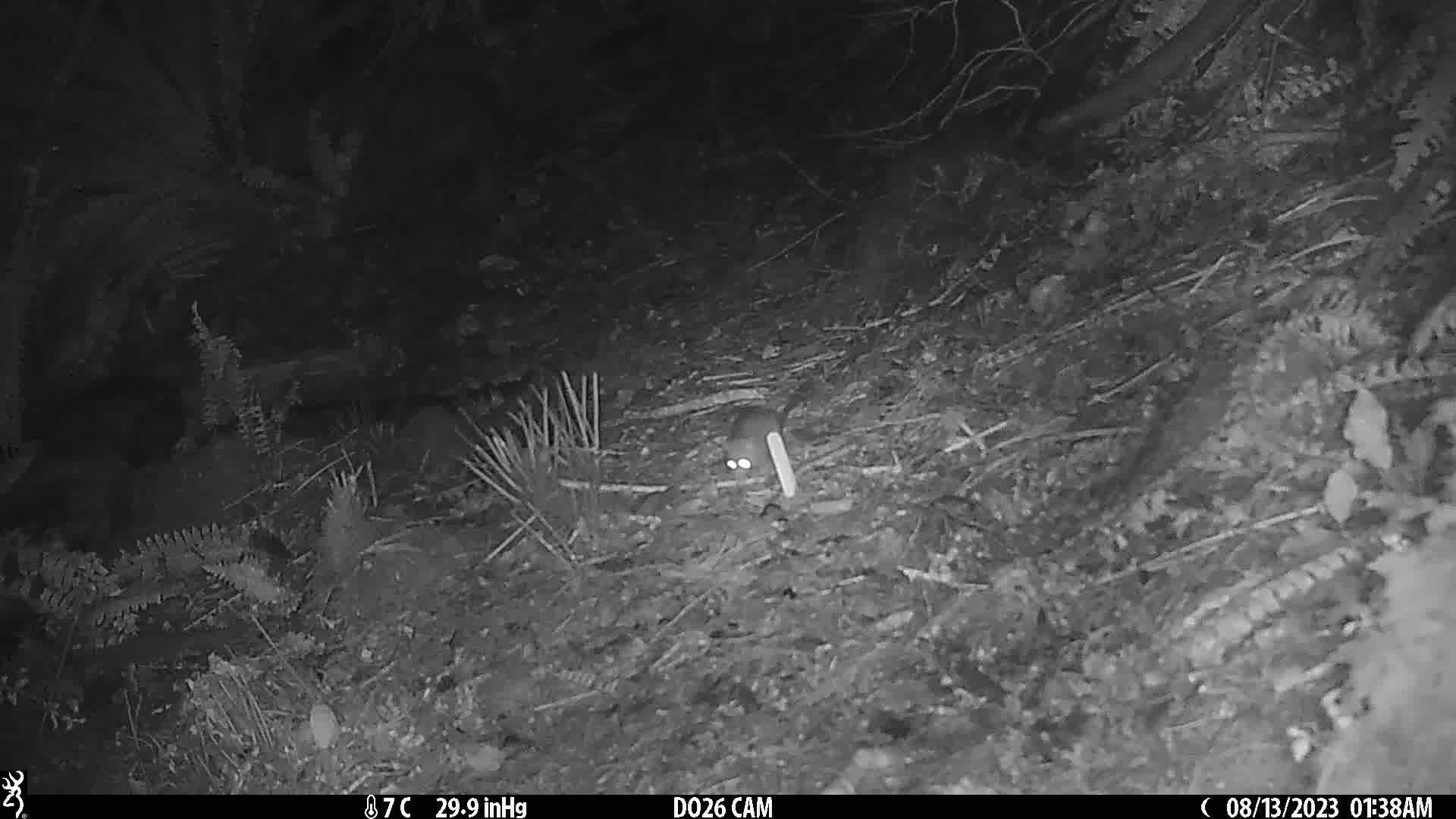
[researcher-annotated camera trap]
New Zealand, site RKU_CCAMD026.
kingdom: Animalia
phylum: Chordata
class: Mammalia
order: Rodentia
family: Muridae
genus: Rattus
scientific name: Rattus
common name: rat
Rat (Rattus).